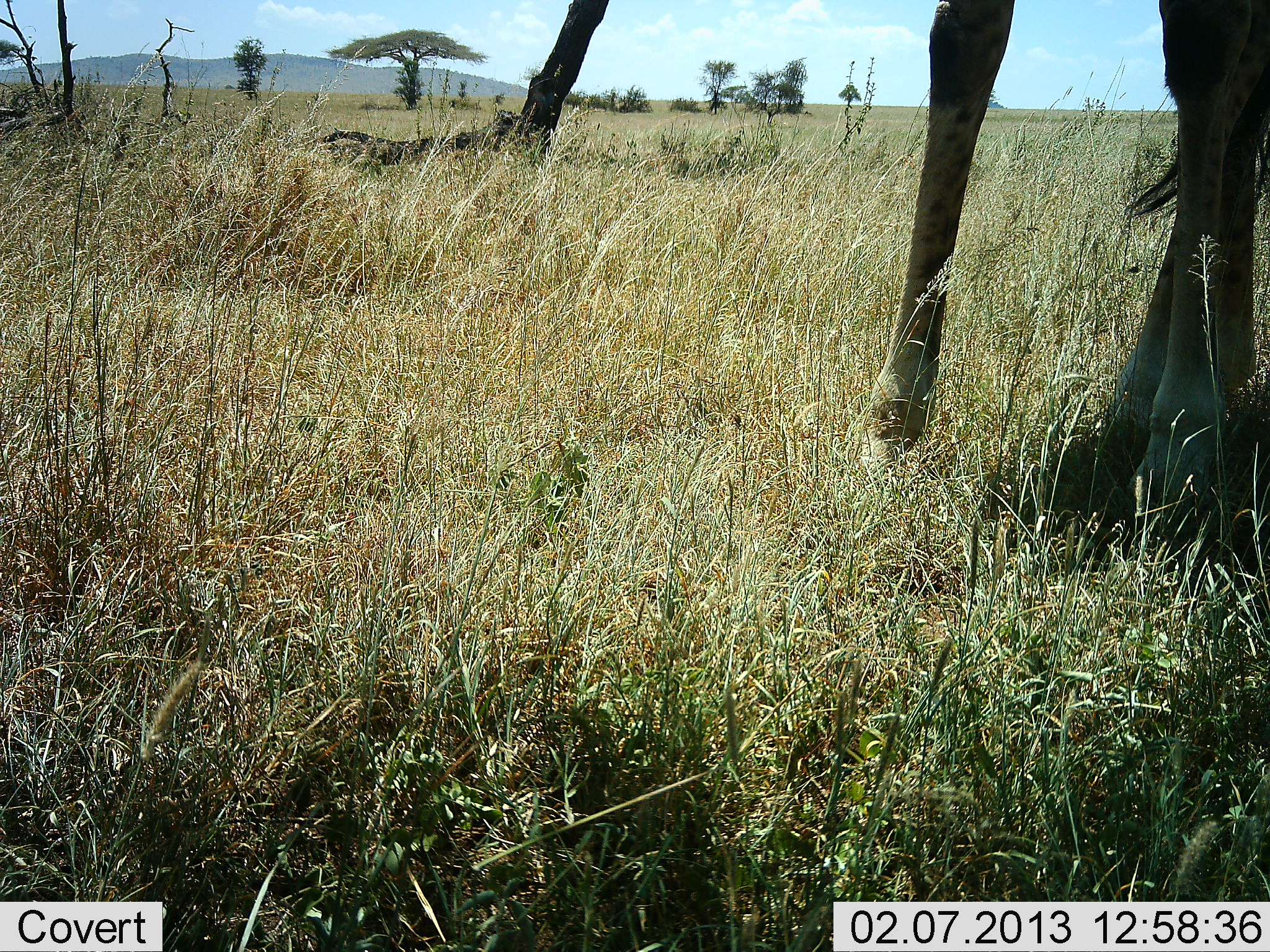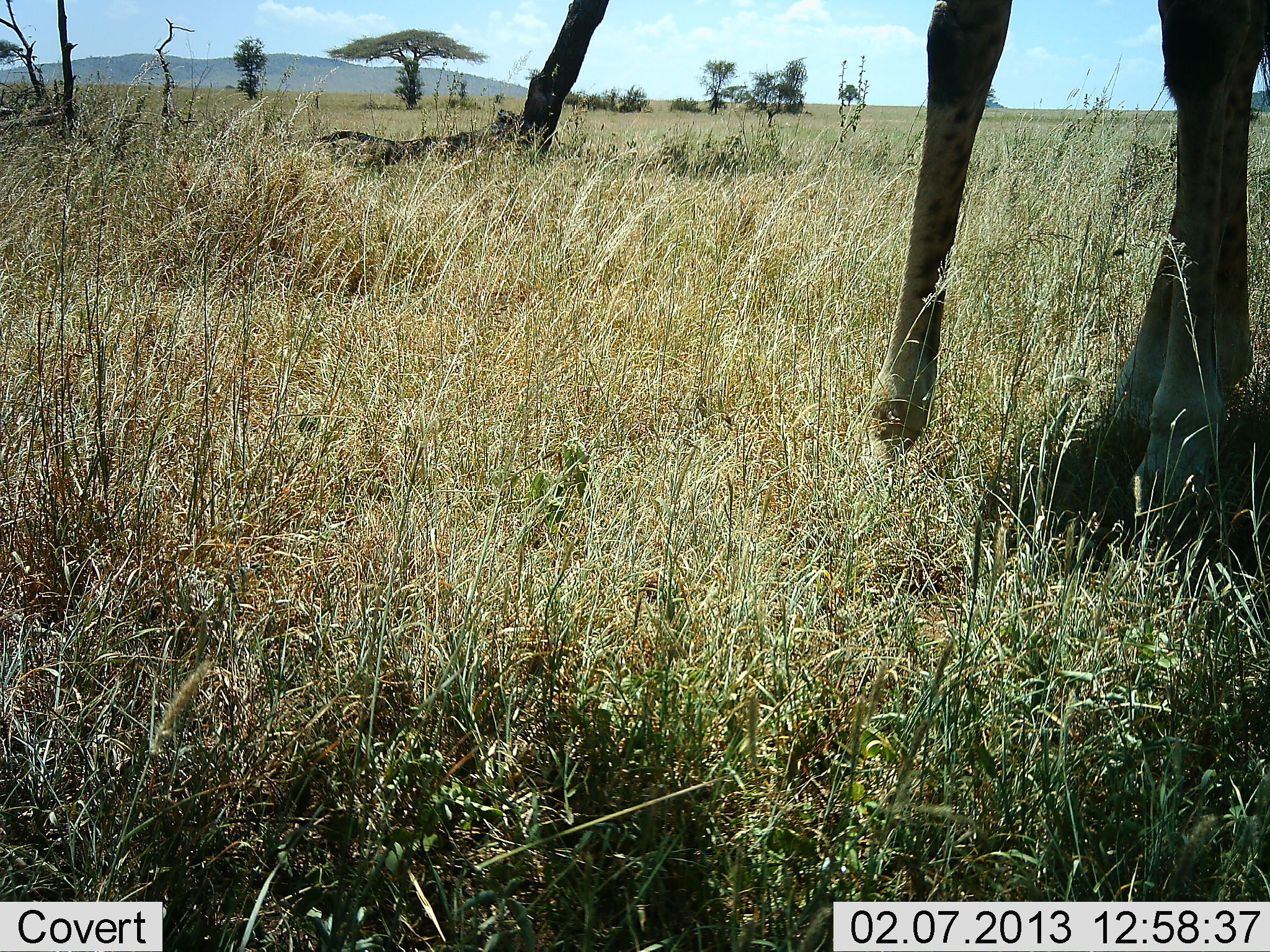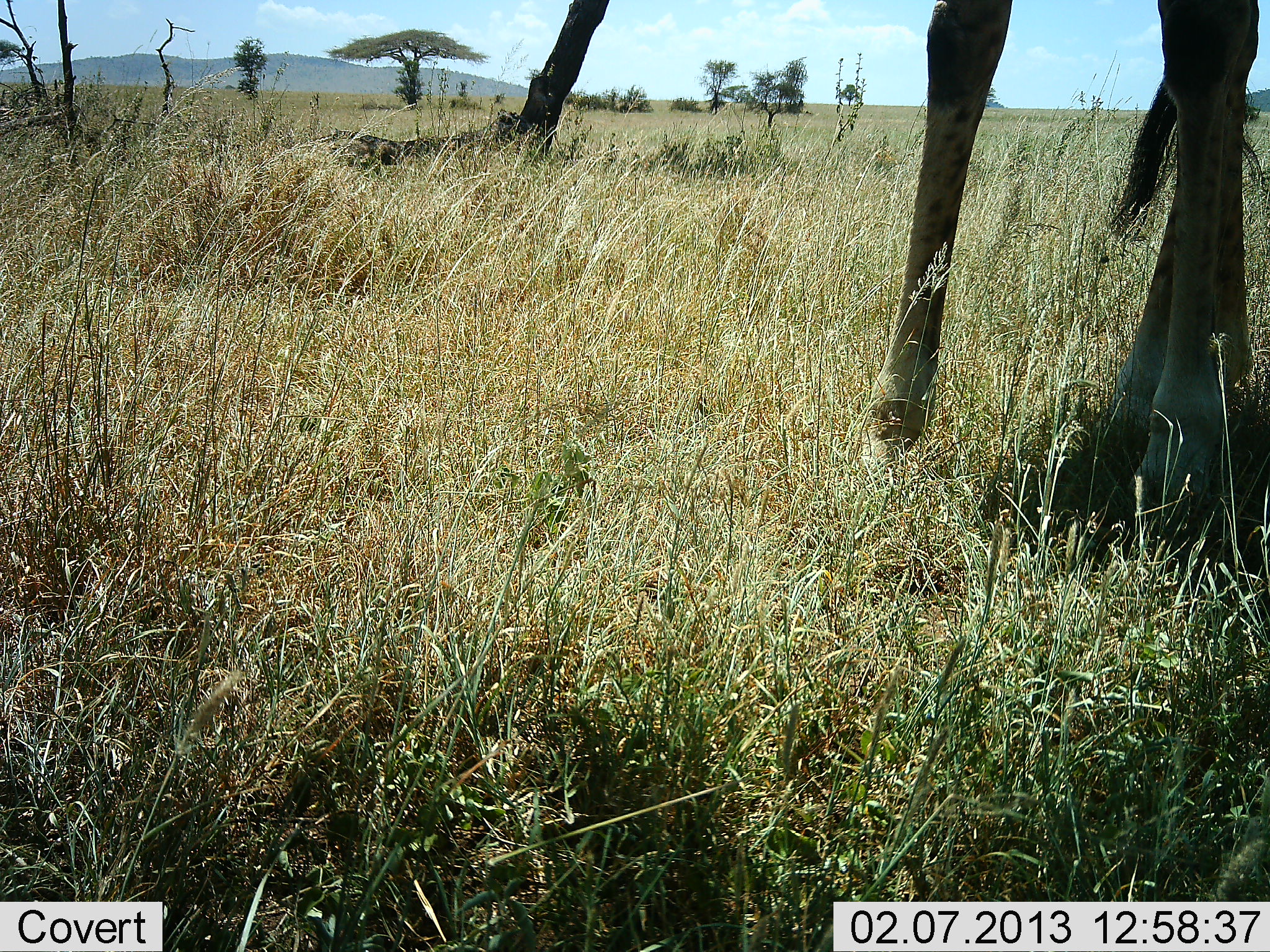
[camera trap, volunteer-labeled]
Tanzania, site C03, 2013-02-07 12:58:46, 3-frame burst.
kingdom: Animalia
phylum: Chordata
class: Mammalia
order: Artiodactyla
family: Giraffidae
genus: Giraffa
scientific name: Giraffa camelopardalis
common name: giraffe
Giraffe (Giraffa camelopardalis), count 1. Behavior (volunteer vote fractions): standing 94%, resting 0%, moving 6%, interacting 6%. Young present (vote fraction): 0%. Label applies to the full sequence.